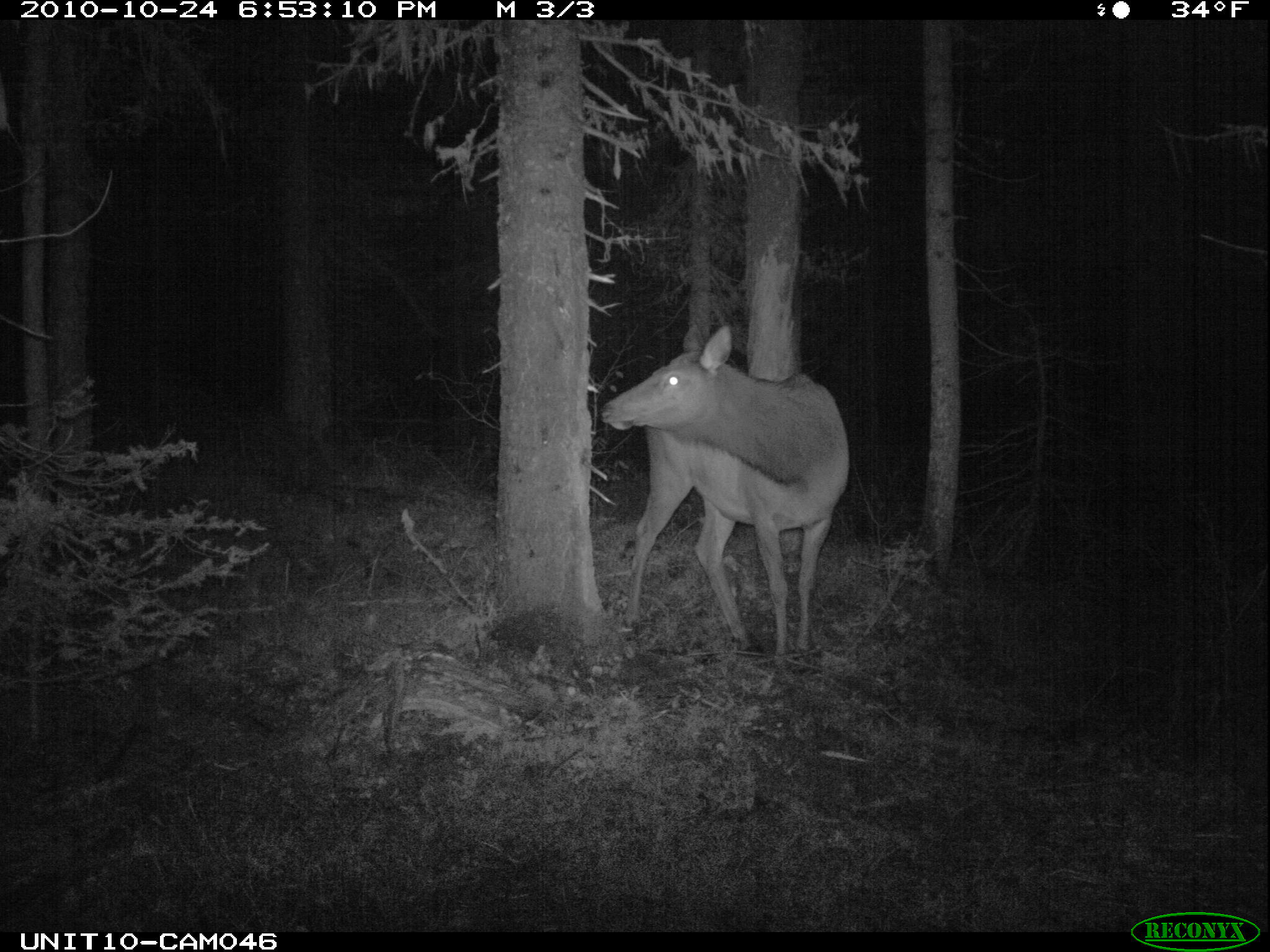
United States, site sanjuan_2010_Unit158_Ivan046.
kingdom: Animalia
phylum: Chordata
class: Mammalia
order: Artiodactyla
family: Cervidae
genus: Cervus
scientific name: Cervus elaphus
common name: red deer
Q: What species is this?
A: Cervus elaphus (red deer).